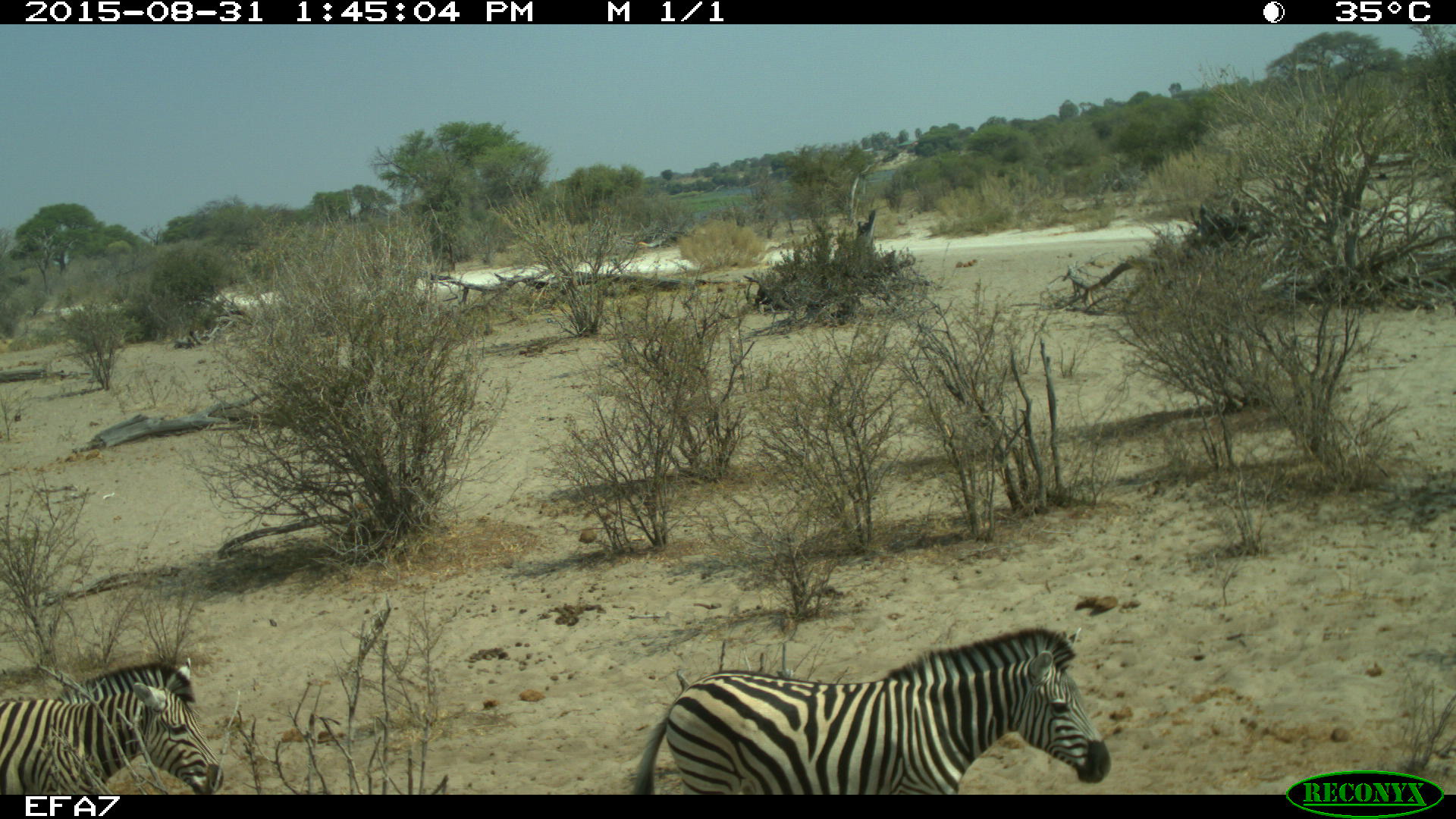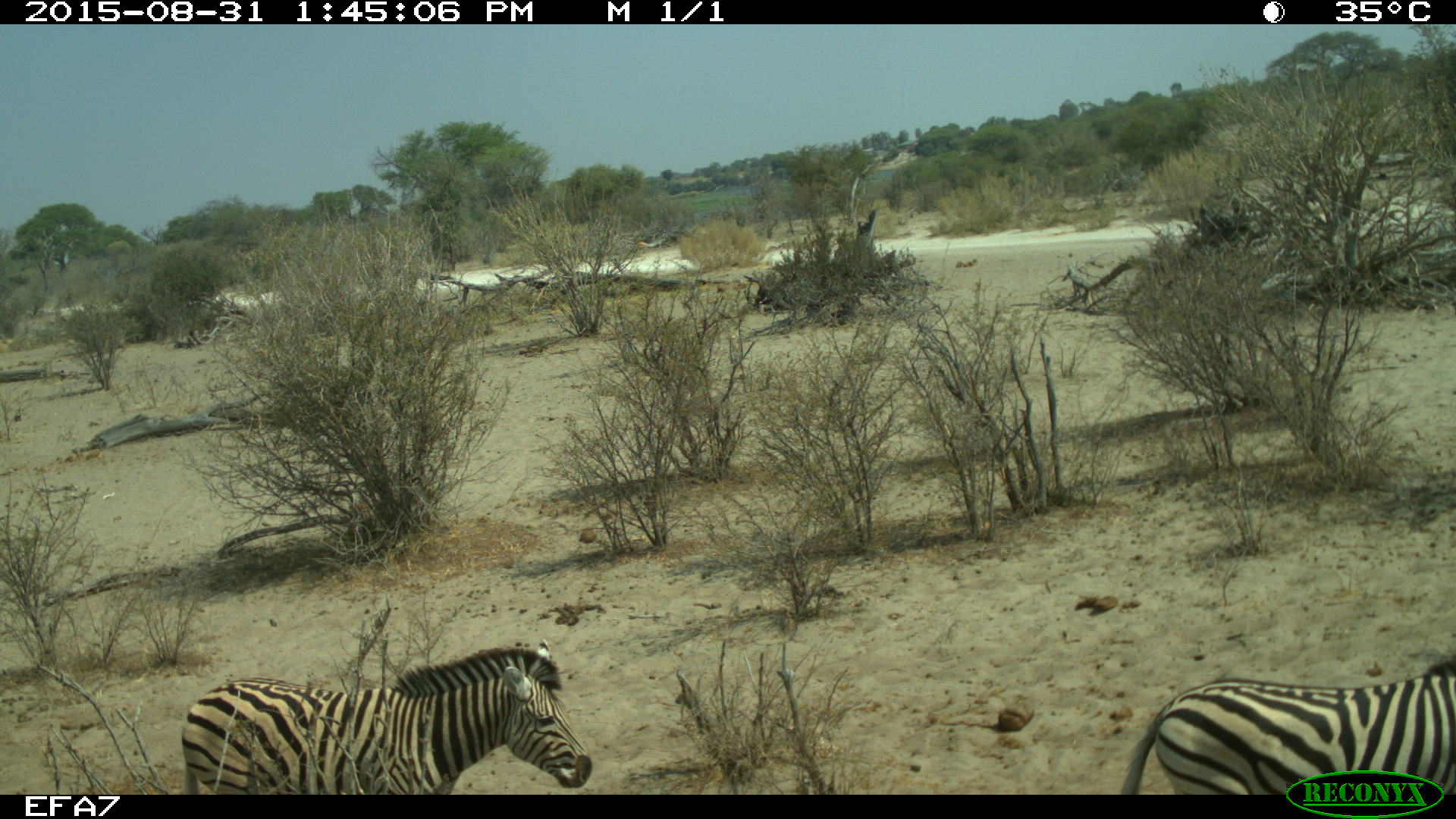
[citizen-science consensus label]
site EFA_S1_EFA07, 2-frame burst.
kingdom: Animalia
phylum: Chordata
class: Mammalia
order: Perissodactyla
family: Equidae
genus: Equus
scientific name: Equus quagga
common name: plains zebra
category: zebraplains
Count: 2.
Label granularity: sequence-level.